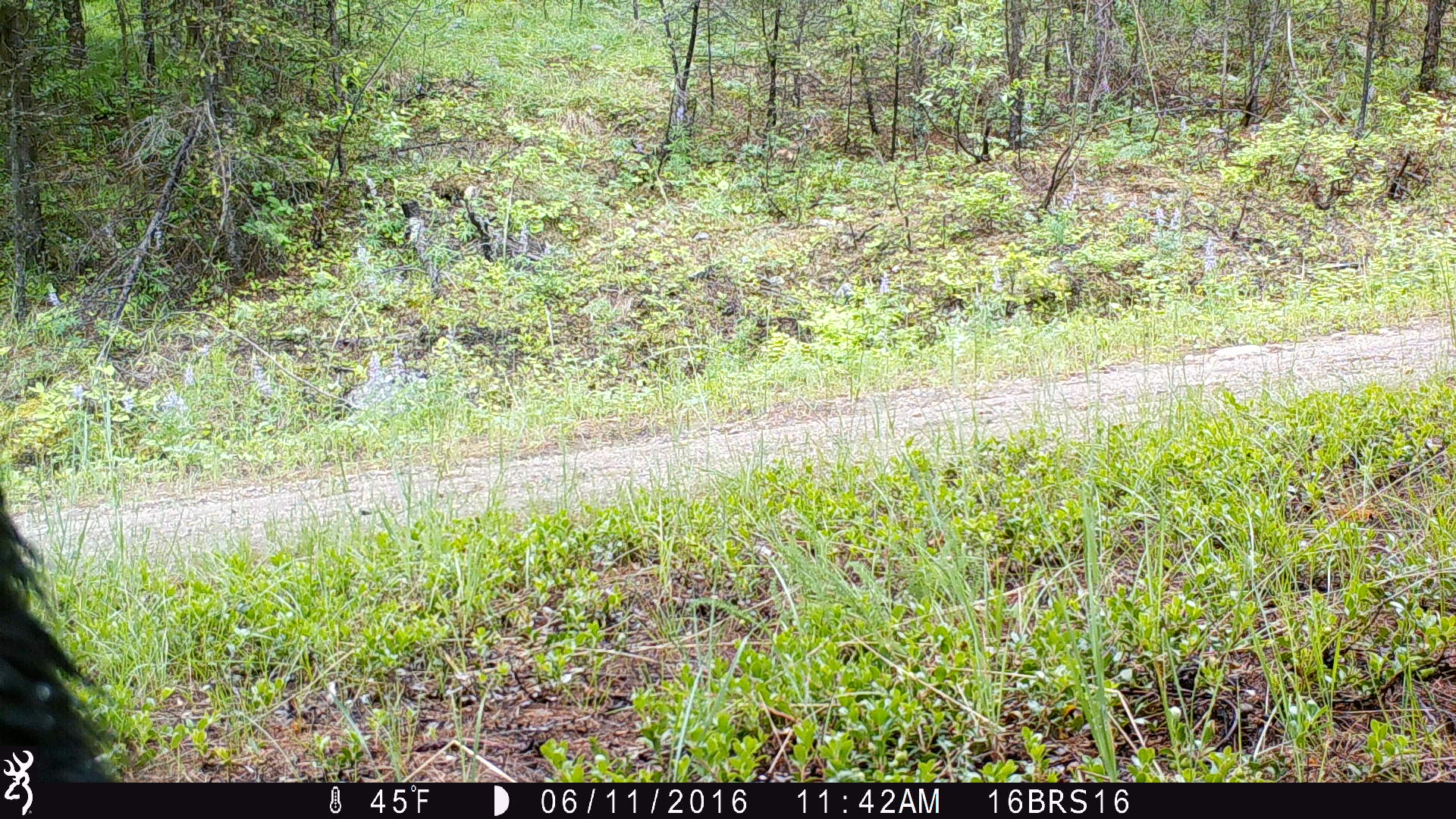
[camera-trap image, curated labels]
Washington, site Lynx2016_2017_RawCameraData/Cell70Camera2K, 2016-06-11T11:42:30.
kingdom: Animalia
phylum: Chordata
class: Mammalia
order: Carnivora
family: Ursidae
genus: Ursus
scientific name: Ursus americanus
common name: american black bear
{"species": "Ursus americanus (american black bear)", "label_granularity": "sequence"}